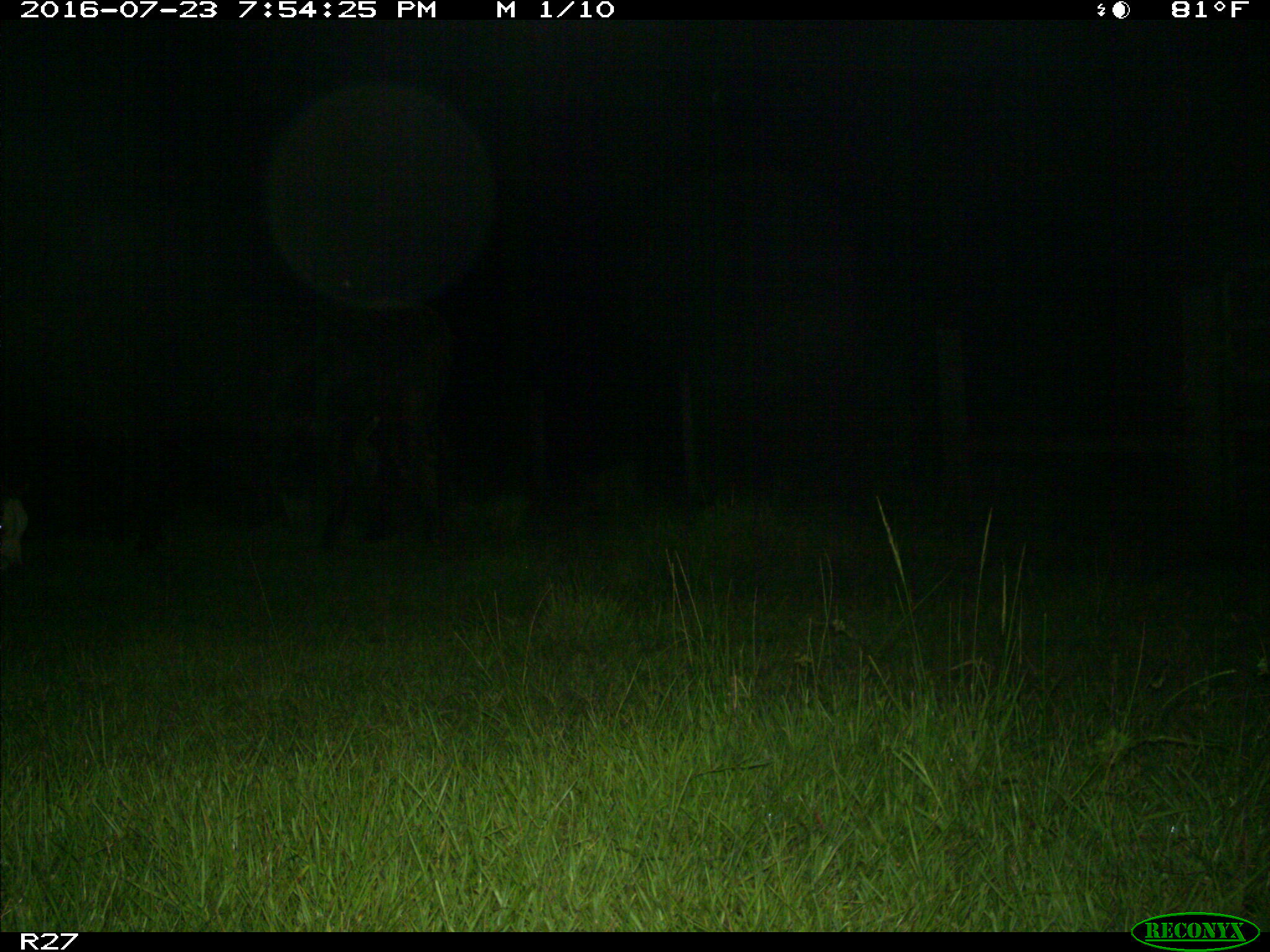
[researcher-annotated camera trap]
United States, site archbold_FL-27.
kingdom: Animalia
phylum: Chordata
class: Mammalia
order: Artiodactyla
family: Bovidae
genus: Bos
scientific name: Bos taurus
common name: domestic cow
Bos taurus (domestic cow).